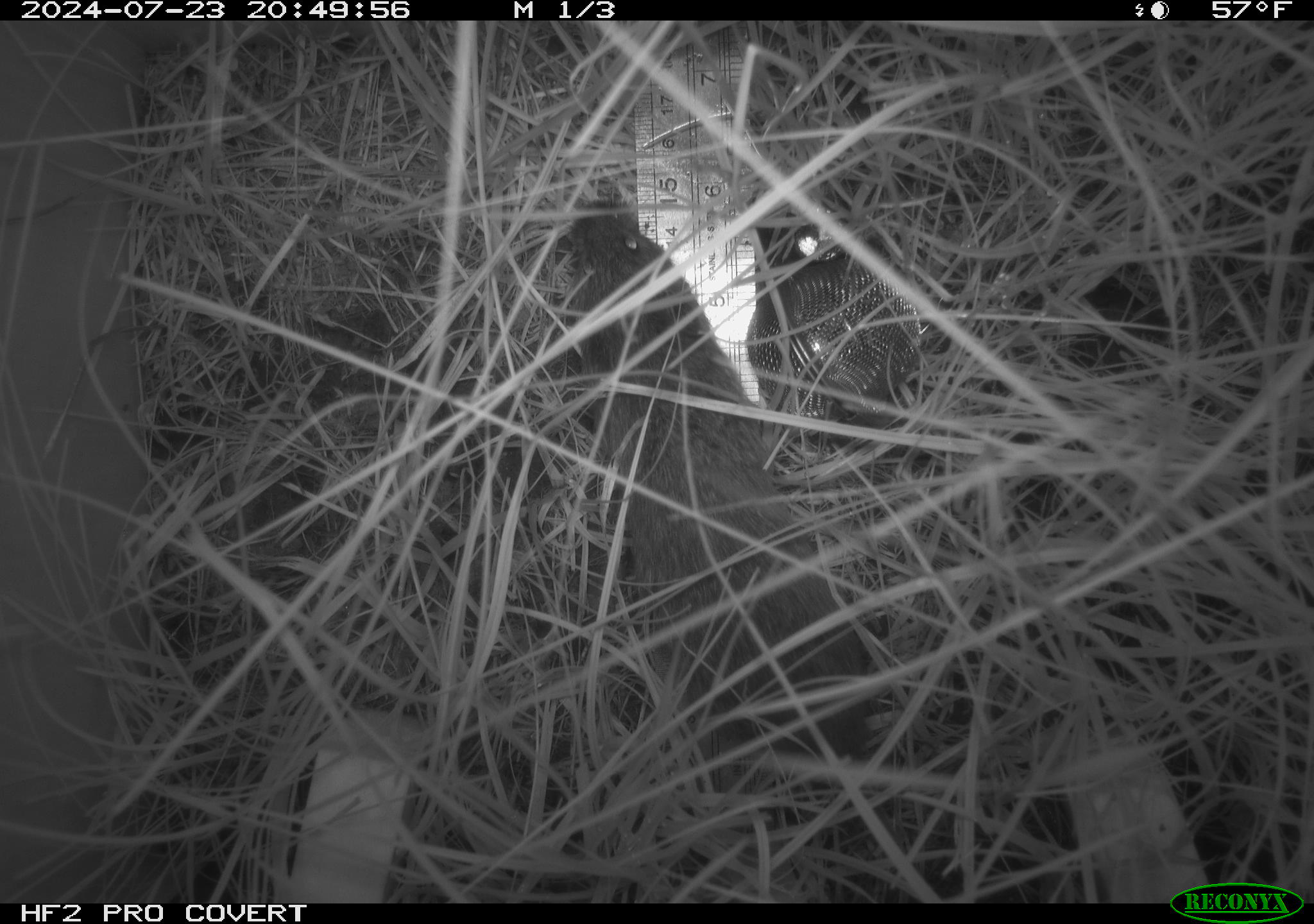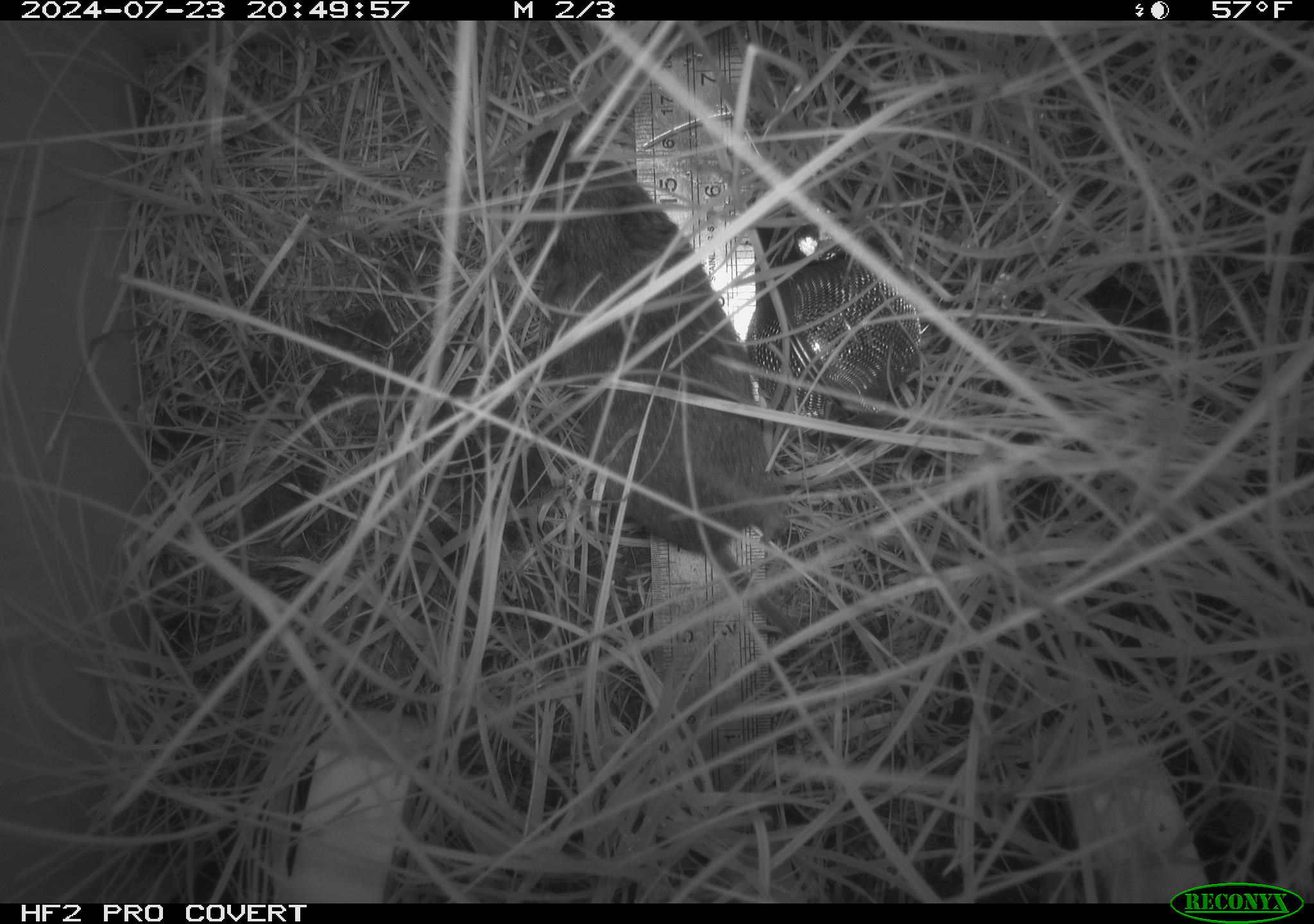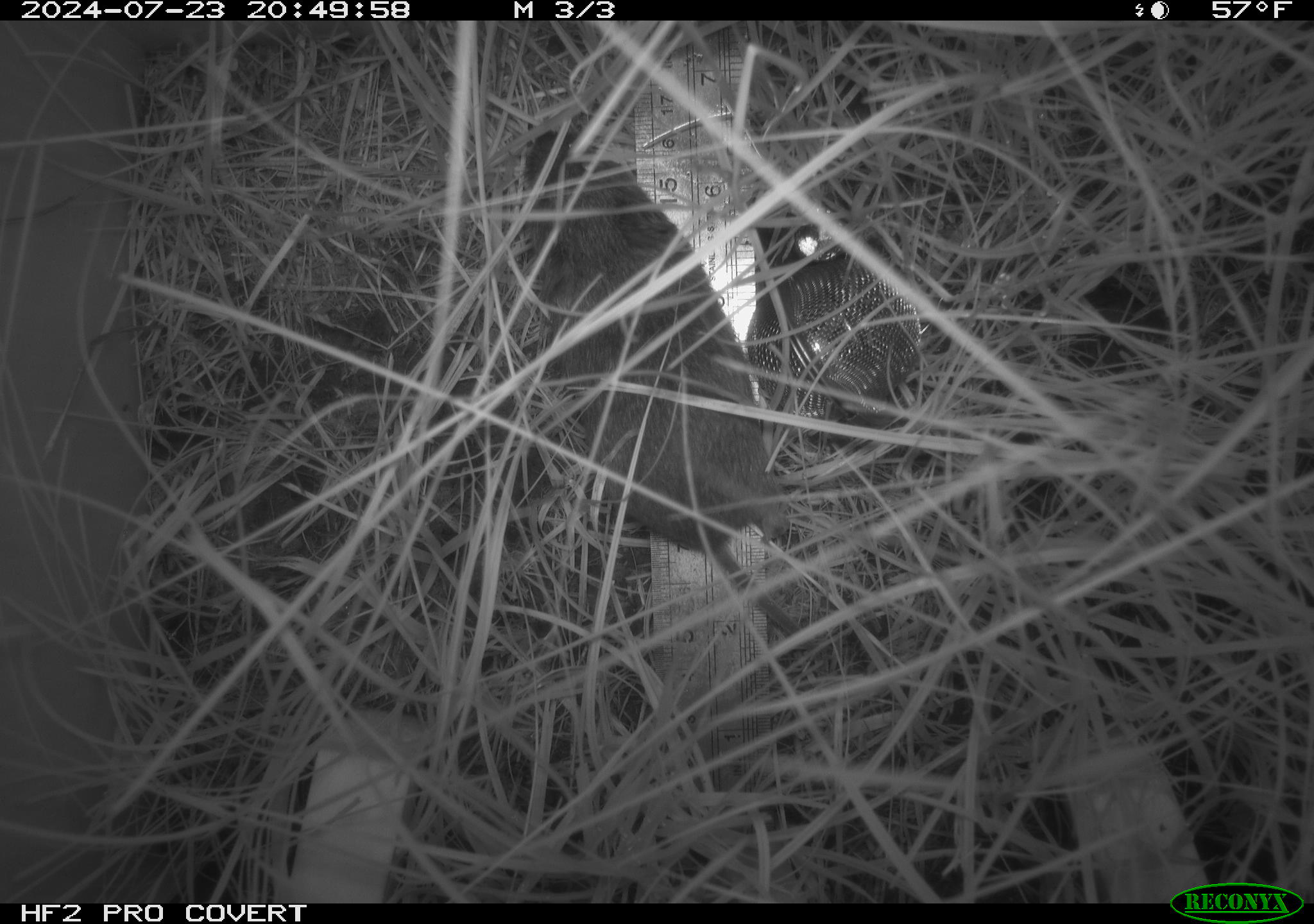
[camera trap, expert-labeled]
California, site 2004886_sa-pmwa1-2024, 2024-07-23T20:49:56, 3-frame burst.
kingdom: Animalia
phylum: Chordata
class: Mammalia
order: Rodentia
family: Cricetidae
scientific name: Arvicolinae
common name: voles, lemmings, and muskrats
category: arvicolinae subfamily